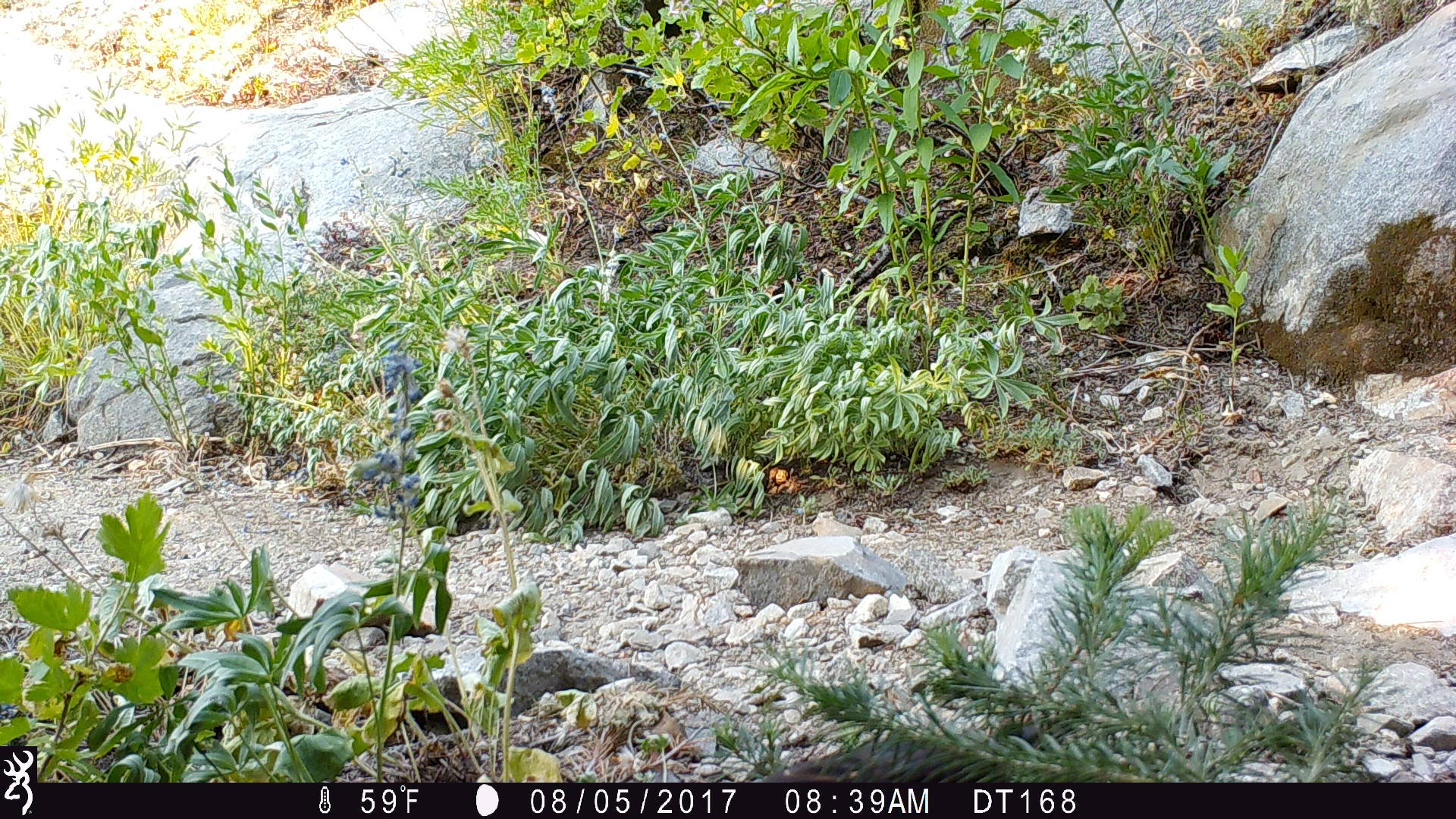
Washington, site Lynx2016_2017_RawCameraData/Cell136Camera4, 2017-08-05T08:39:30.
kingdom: Animalia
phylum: Chordata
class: Aves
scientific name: Aves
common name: birds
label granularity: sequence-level